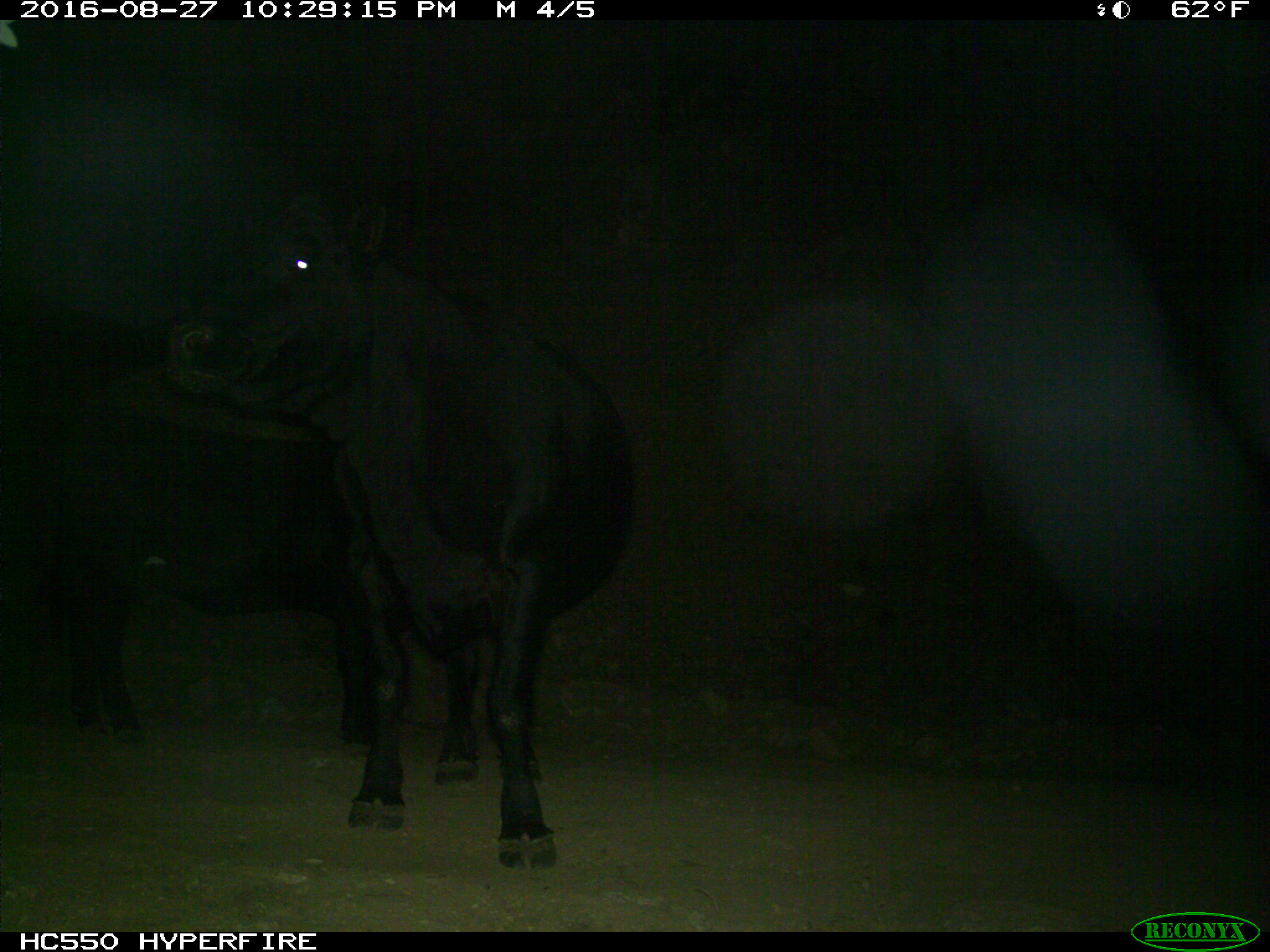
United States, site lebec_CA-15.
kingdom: Animalia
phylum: Chordata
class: Mammalia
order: Artiodactyla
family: Bovidae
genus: Bos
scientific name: Bos taurus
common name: domestic cow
Bos taurus (domestic cow).